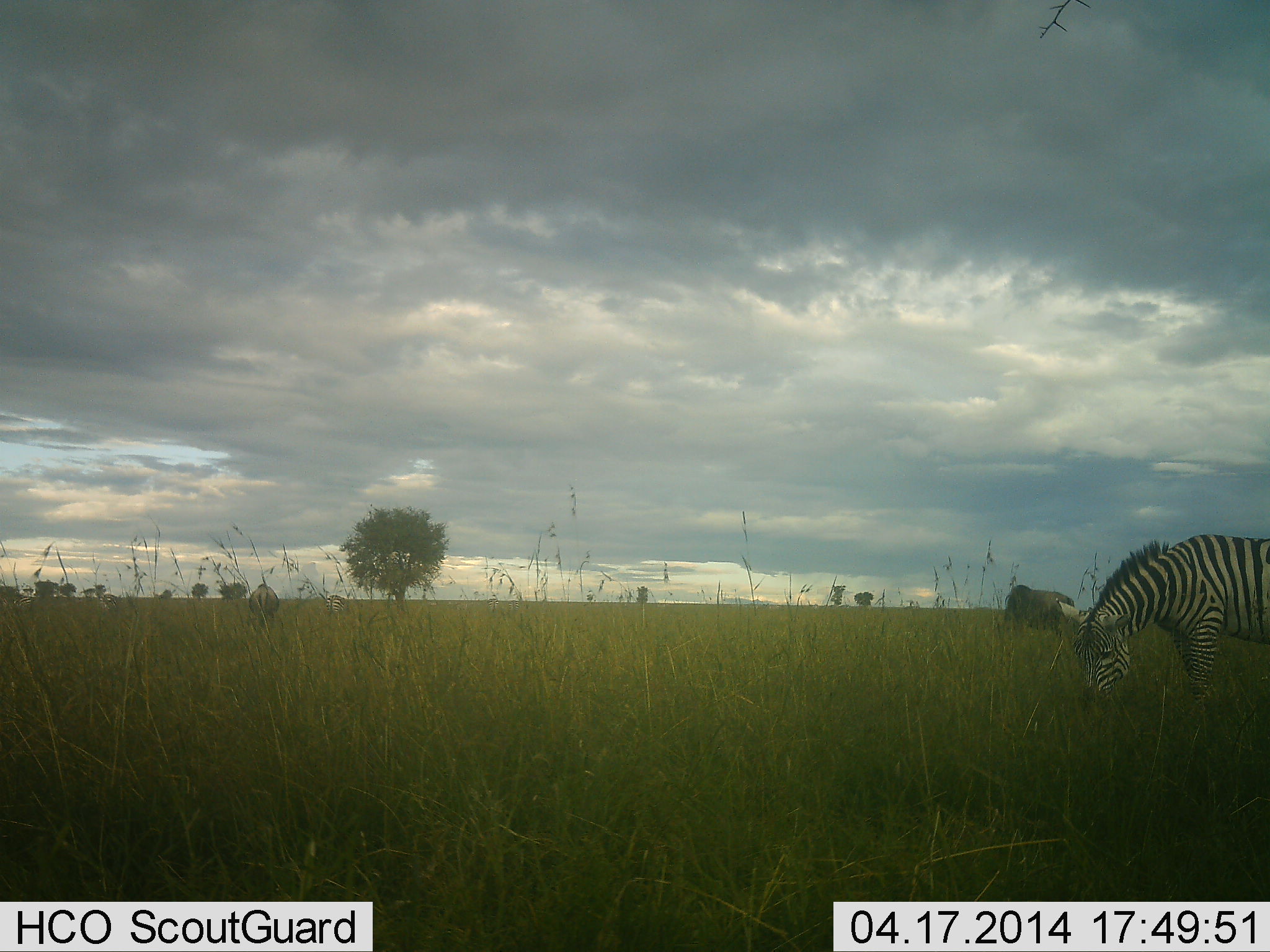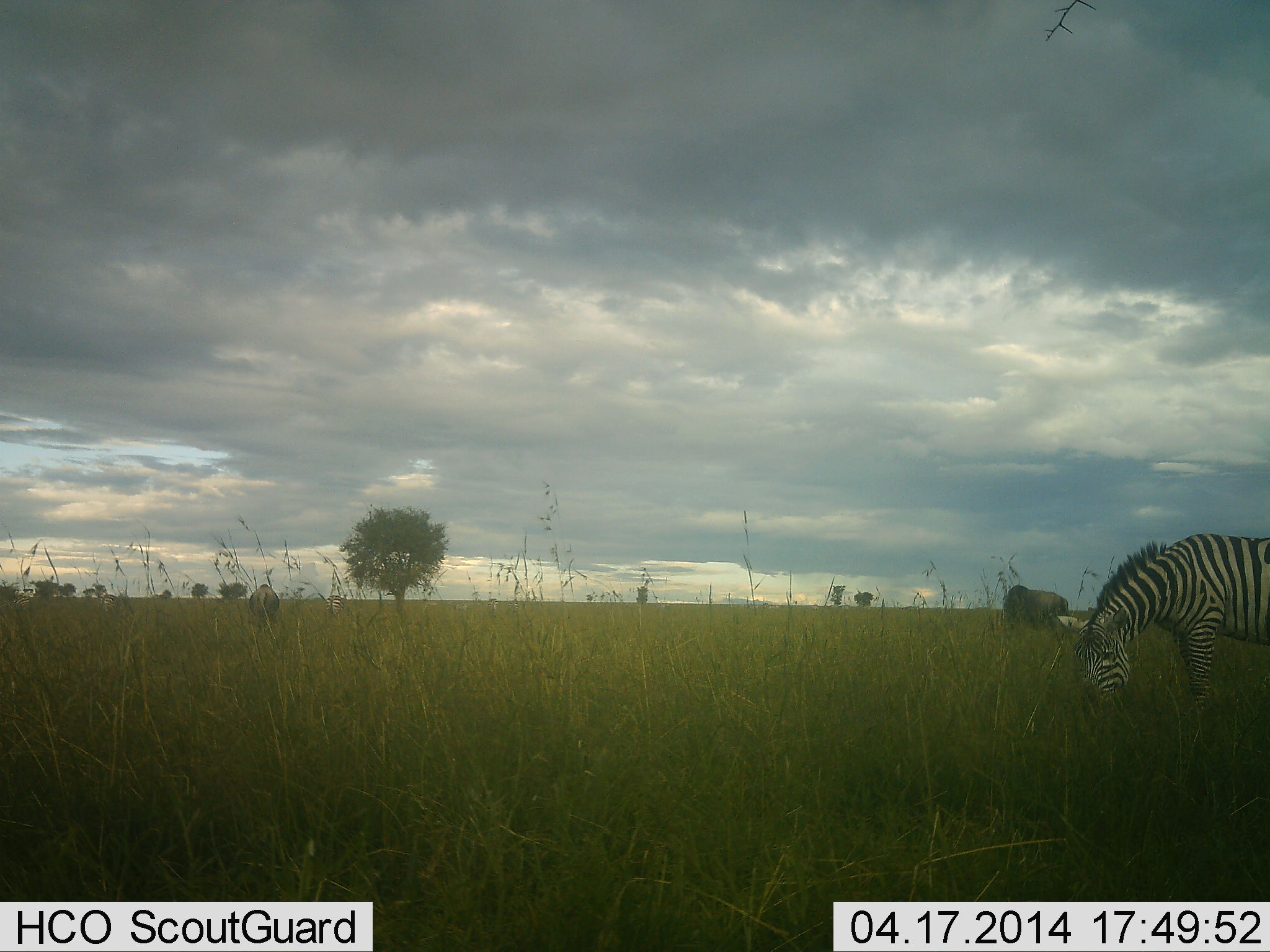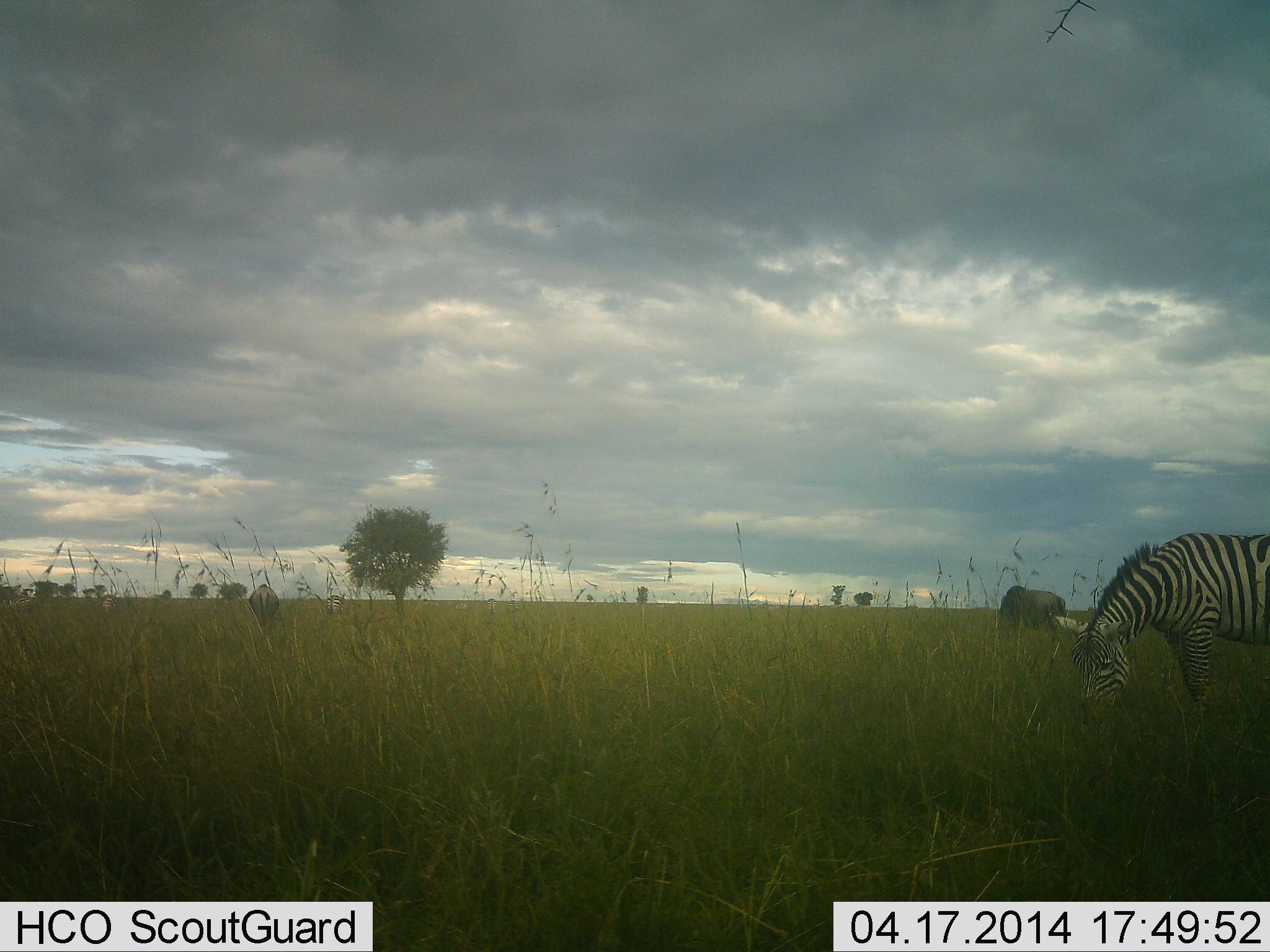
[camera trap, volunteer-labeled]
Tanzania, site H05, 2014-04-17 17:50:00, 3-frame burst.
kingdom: Animalia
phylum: Chordata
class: Mammalia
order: Artiodactyla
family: Bovidae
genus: Connochaetes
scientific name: Connochaetes taurinus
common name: blue wildebeest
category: wildebeest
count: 2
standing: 25%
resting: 3%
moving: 3%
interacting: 0%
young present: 3%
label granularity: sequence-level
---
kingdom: Animalia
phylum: Chordata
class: Mammalia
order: Perissodactyla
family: Equidae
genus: Equus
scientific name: Equus quagga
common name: plains zebra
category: zebra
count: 1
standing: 23%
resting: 1%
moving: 2%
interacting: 0%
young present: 0%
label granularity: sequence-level